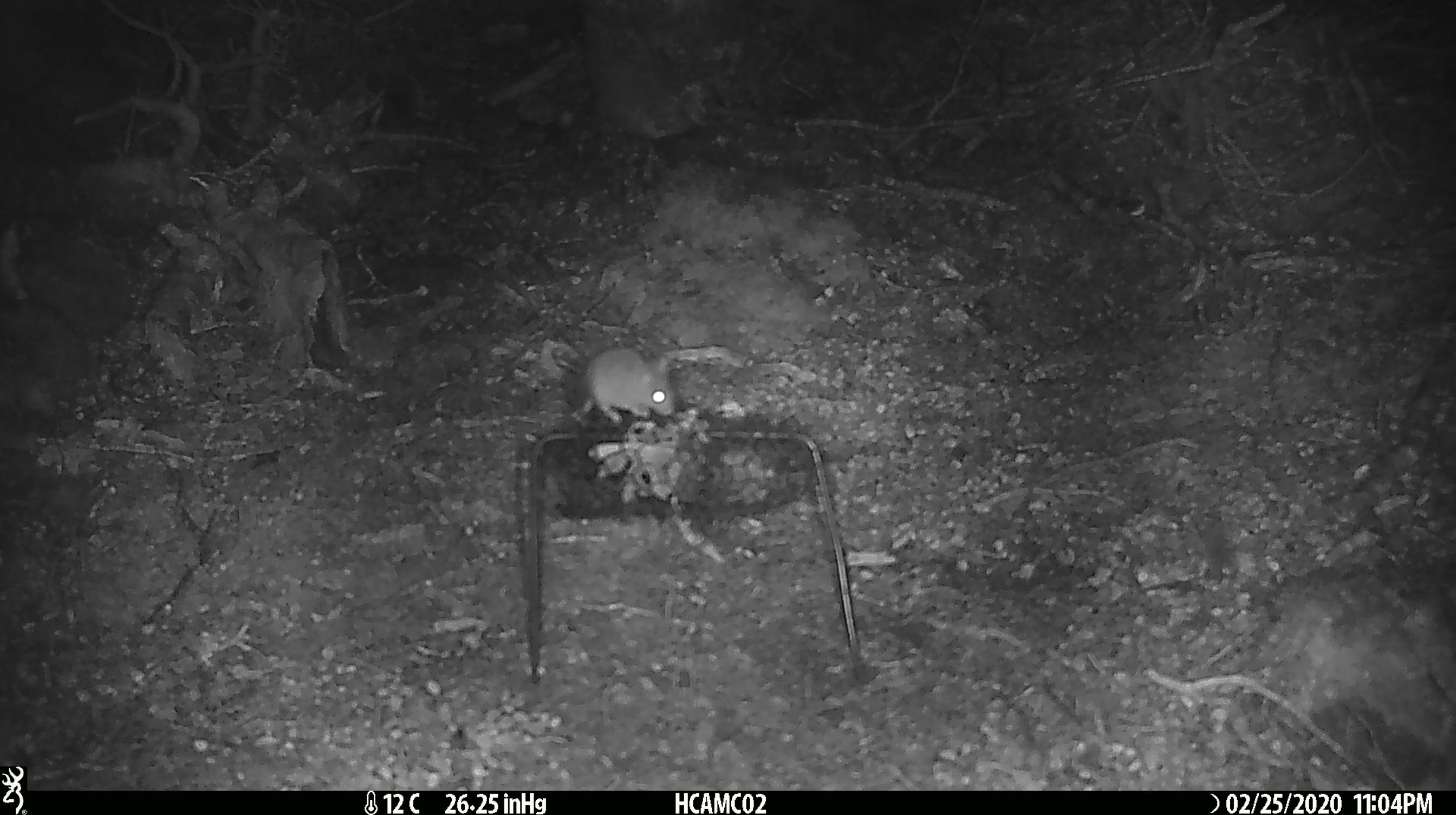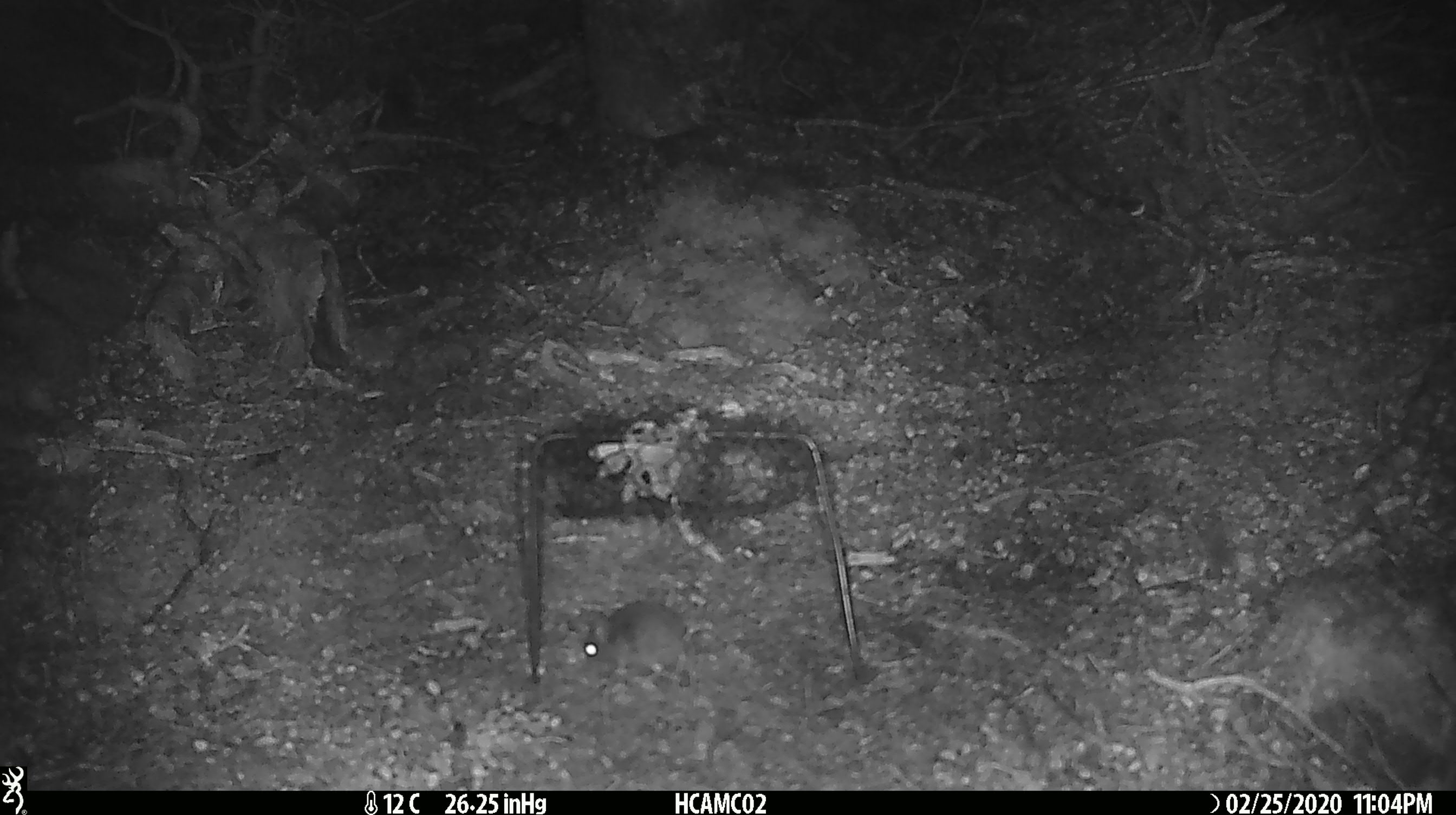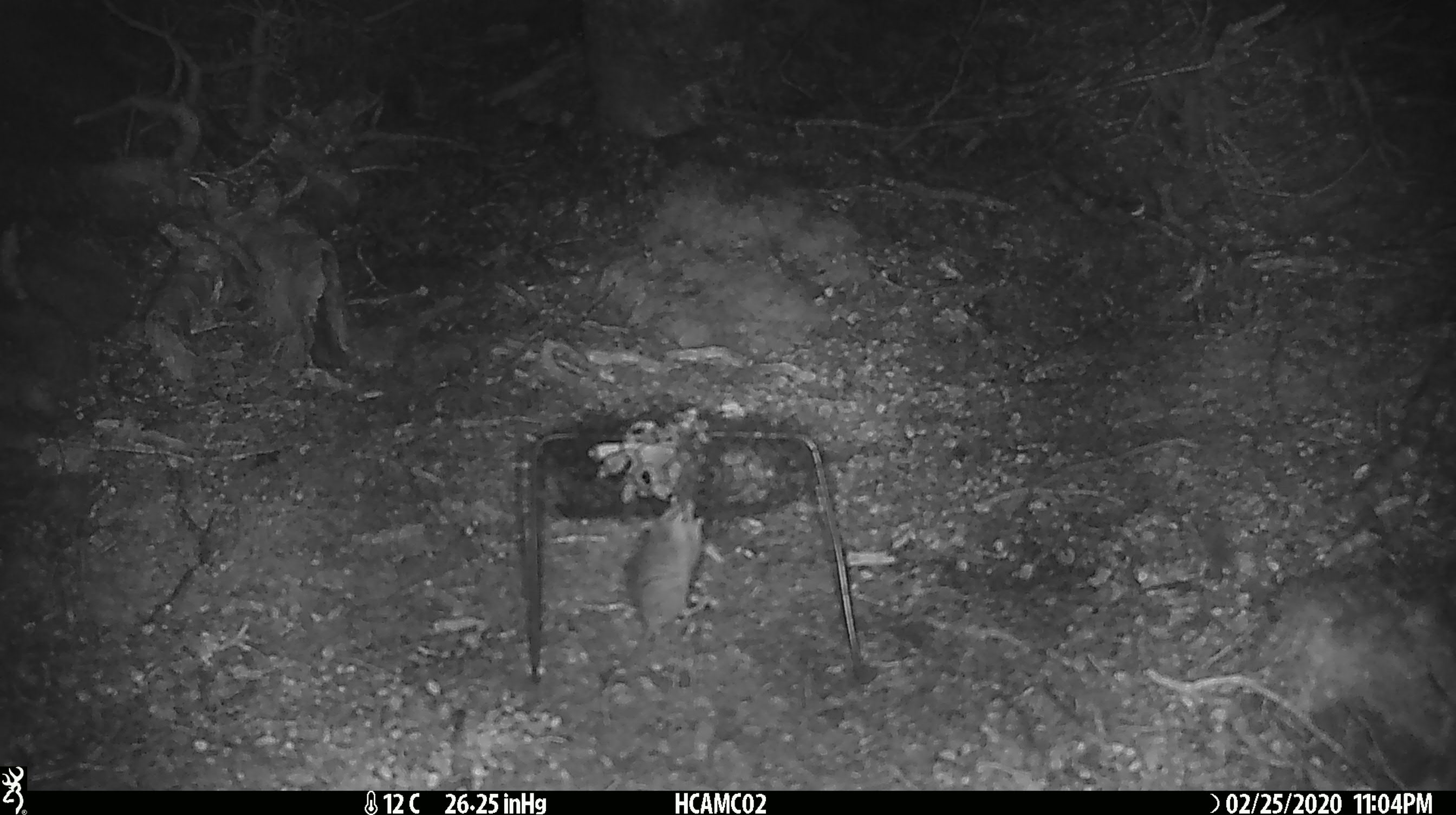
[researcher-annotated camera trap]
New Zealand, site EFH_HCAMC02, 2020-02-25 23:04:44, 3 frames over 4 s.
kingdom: Animalia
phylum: Chordata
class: Mammalia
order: Rodentia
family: Muridae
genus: Mus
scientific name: Mus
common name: mouse